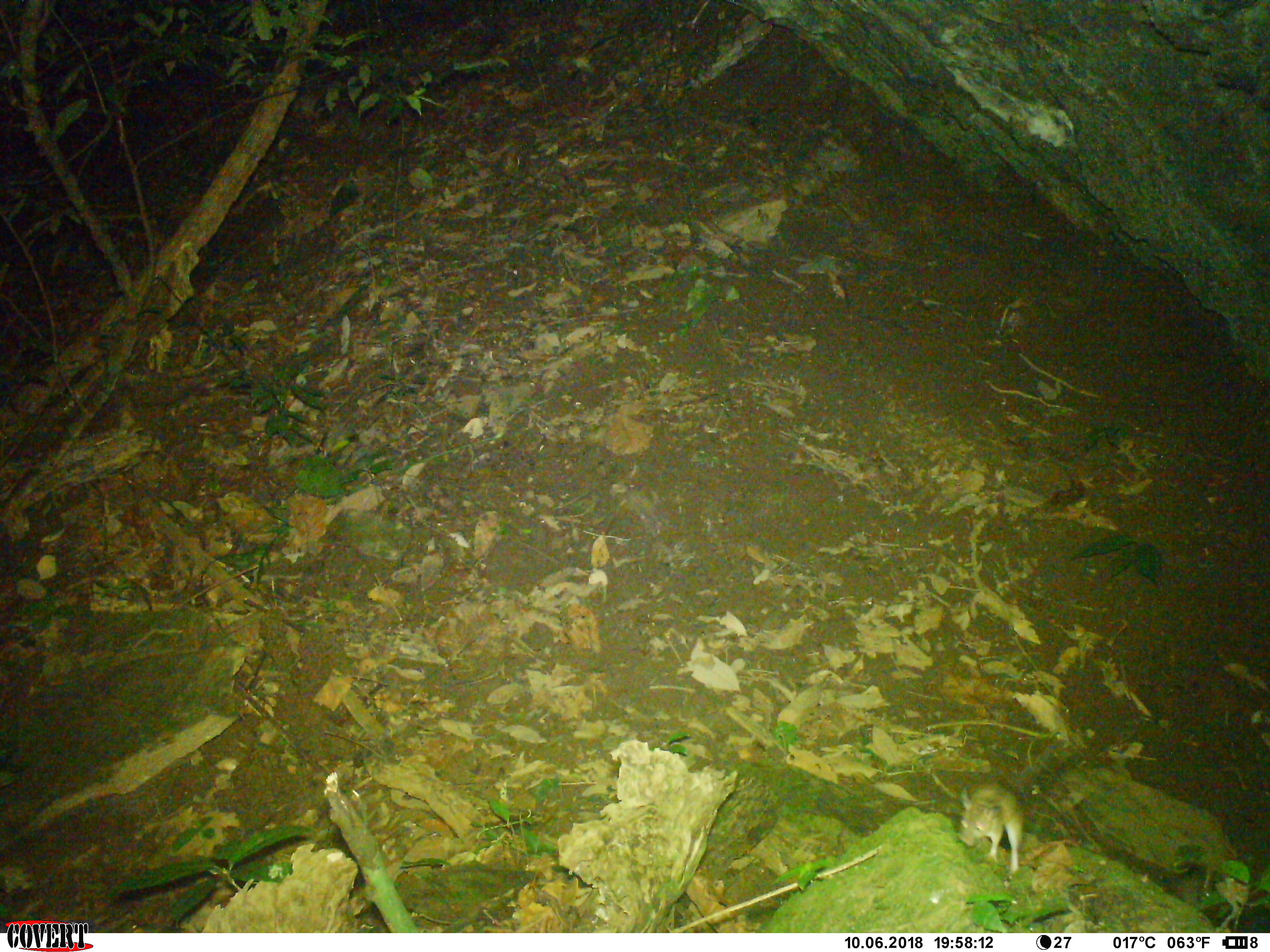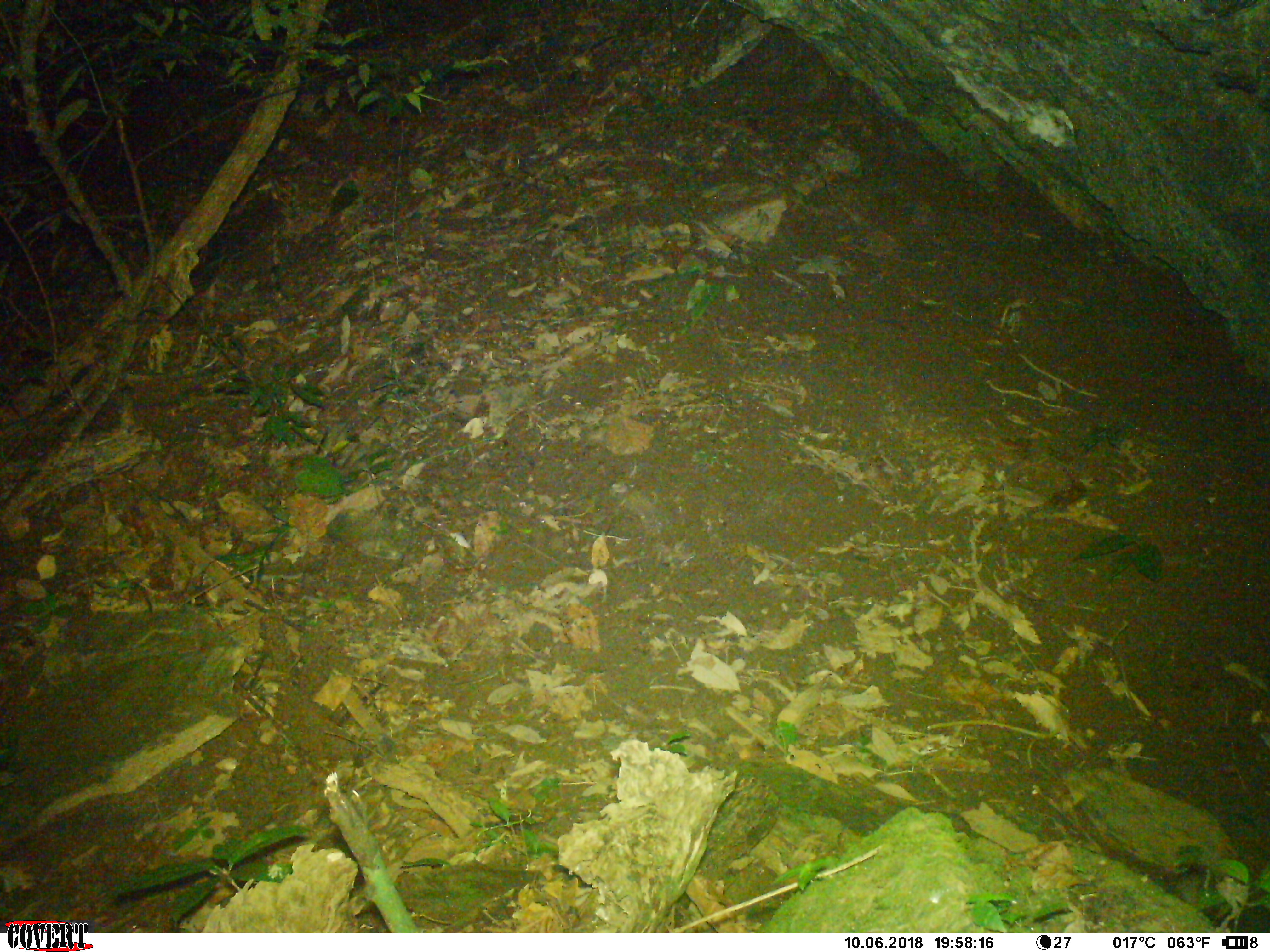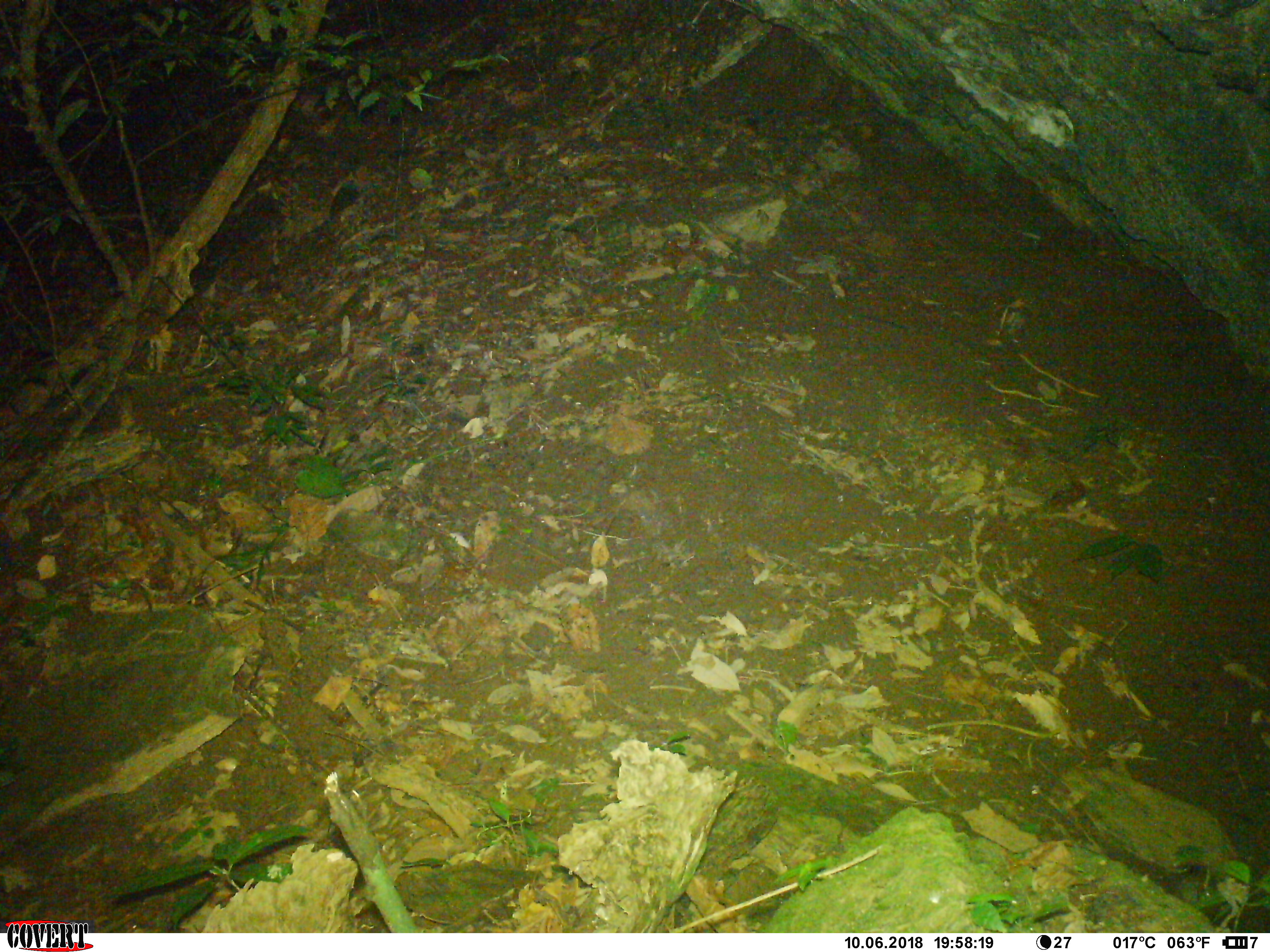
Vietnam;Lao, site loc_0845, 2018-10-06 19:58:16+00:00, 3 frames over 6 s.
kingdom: Animalia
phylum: Chordata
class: Mammalia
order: Rodentia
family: Muridae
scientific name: Muridae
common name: old-world mice and rats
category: unidentified murid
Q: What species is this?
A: Unidentified murid (old-world mice and rats) (Muridae).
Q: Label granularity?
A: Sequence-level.